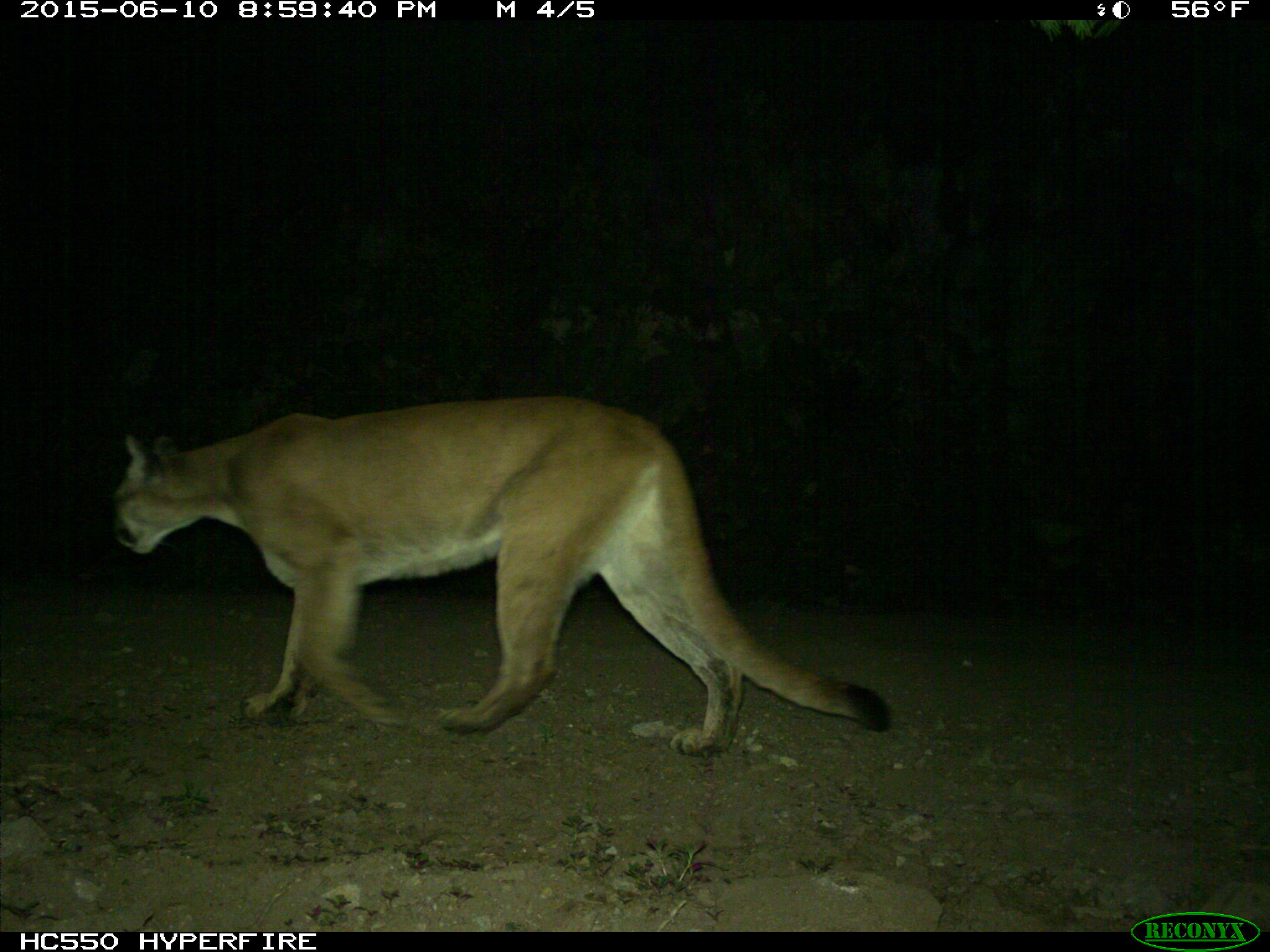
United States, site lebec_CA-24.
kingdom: Animalia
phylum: Chordata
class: Mammalia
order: Carnivora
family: Felidae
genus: Puma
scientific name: Puma concolor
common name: mountain lion